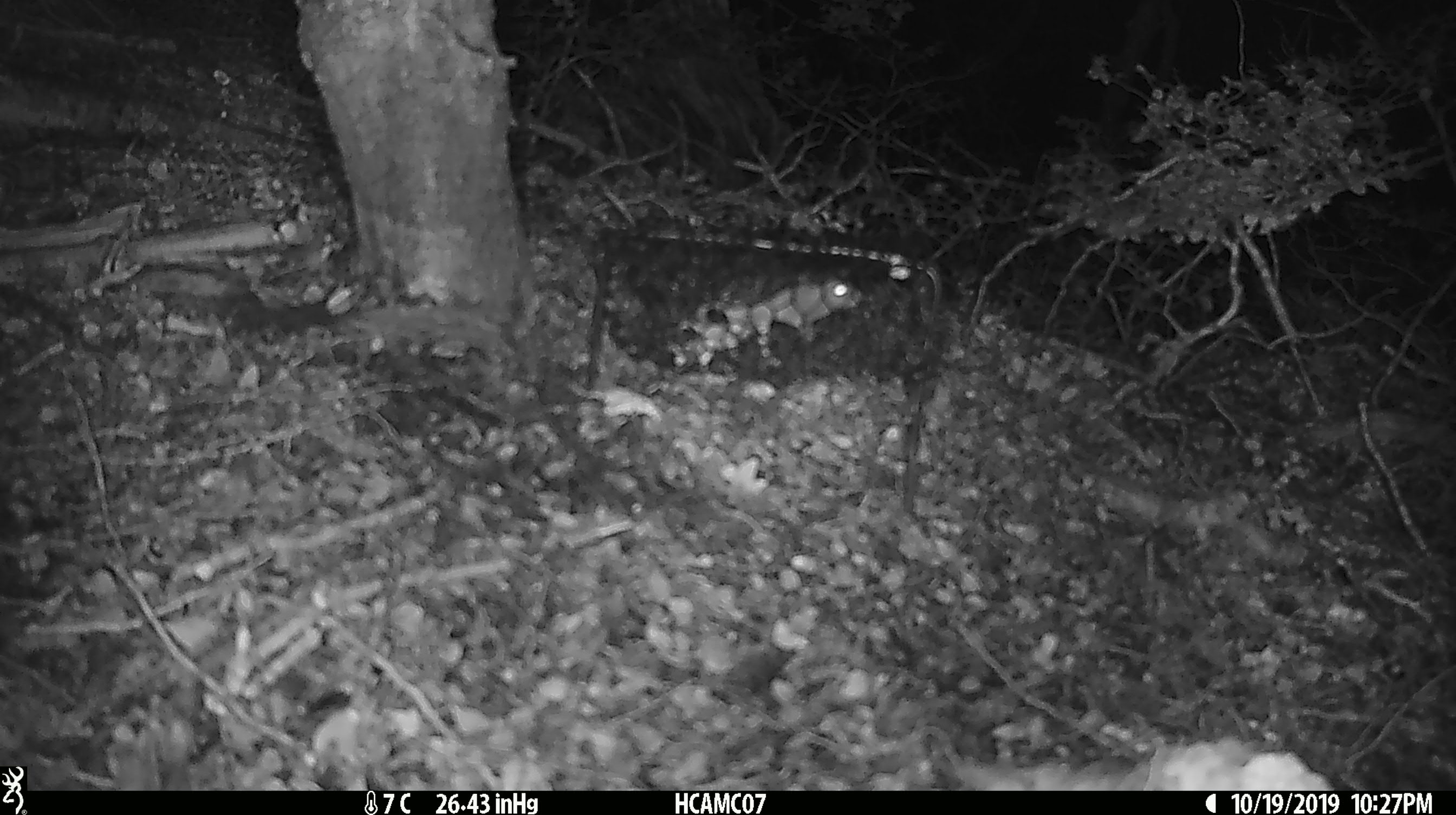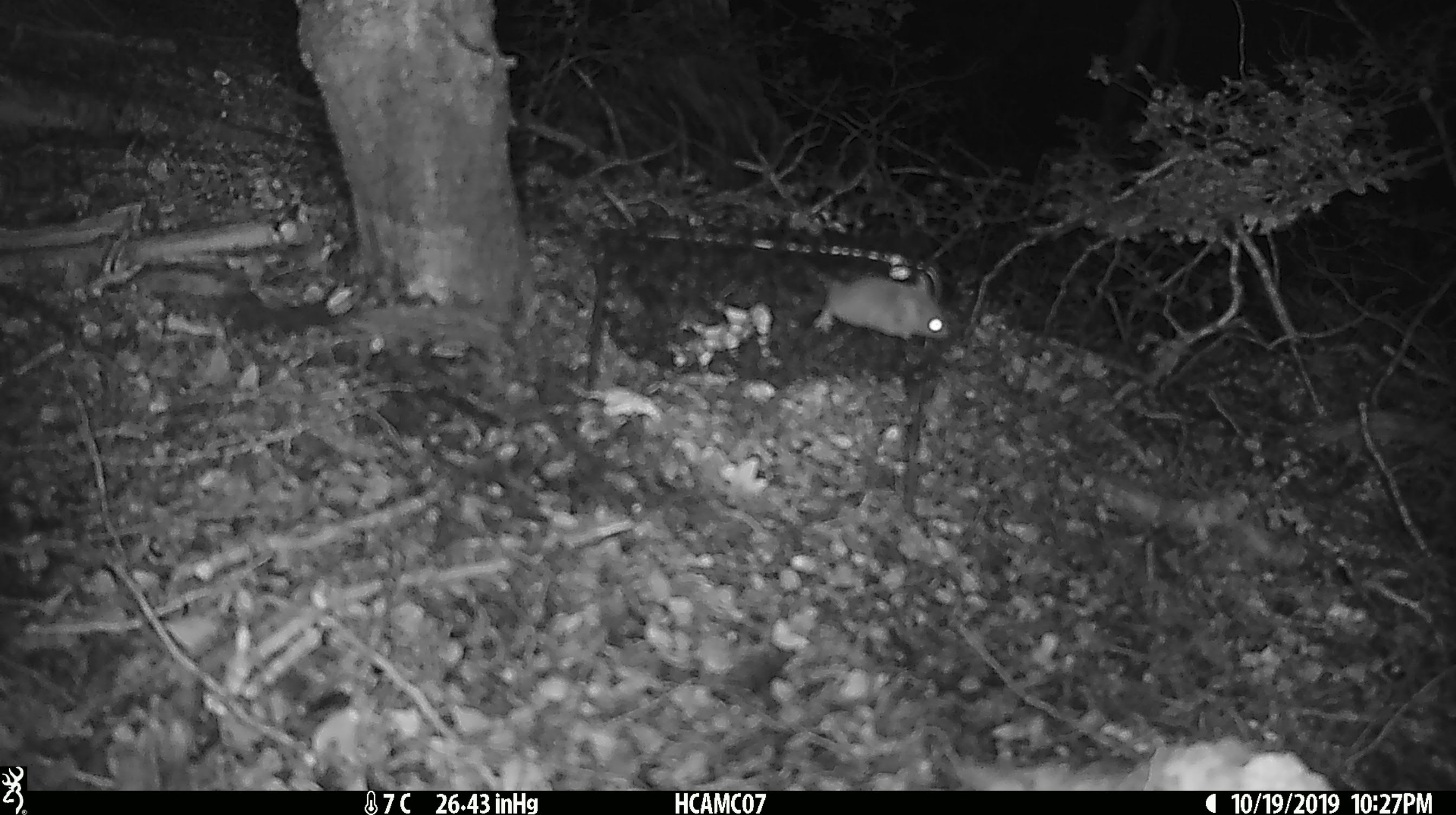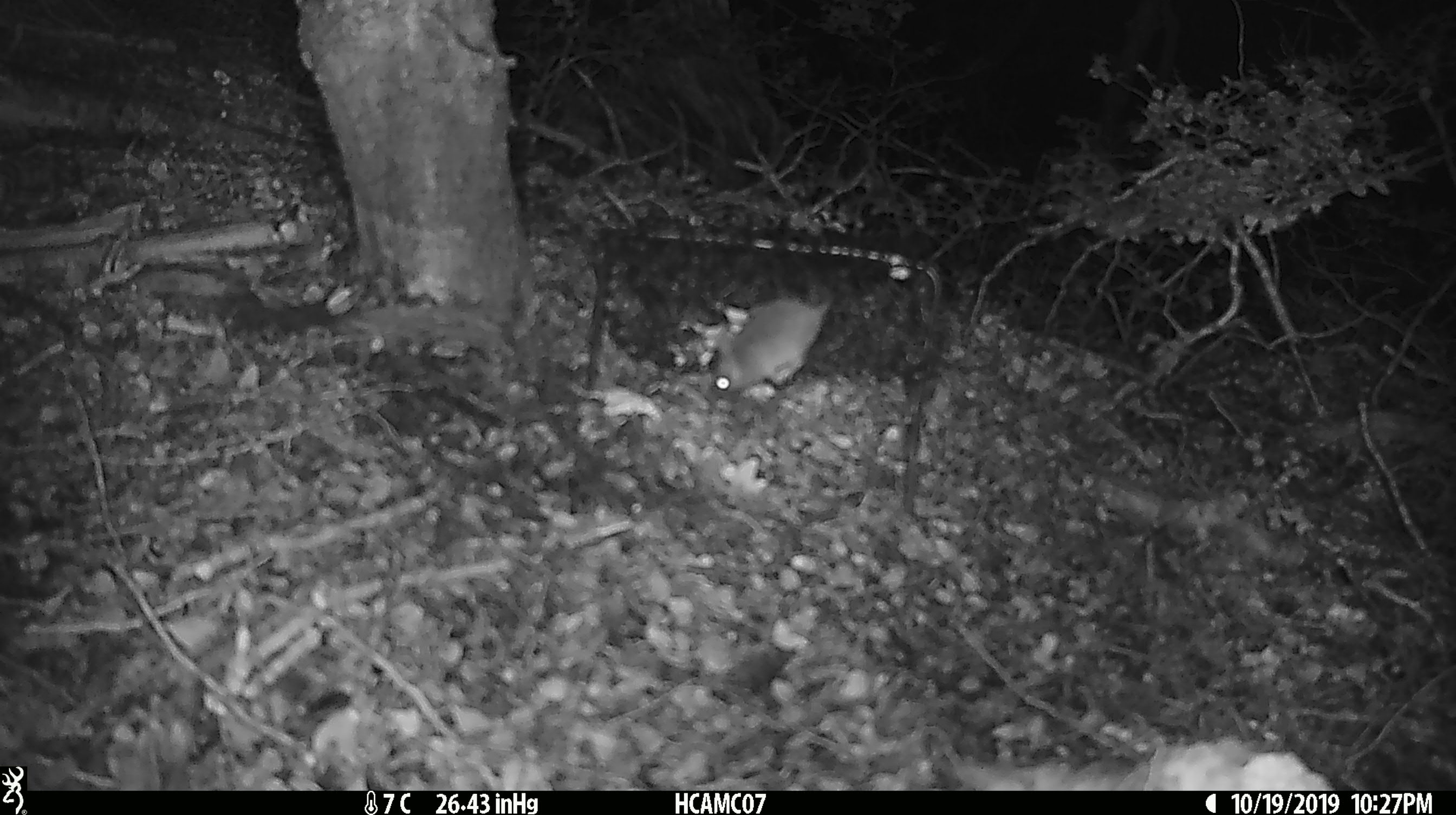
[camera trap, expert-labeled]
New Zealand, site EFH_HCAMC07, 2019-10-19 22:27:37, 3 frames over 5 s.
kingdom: Animalia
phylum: Chordata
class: Mammalia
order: Rodentia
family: Muridae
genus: Mus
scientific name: Mus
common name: mouse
Mouse (Mus).